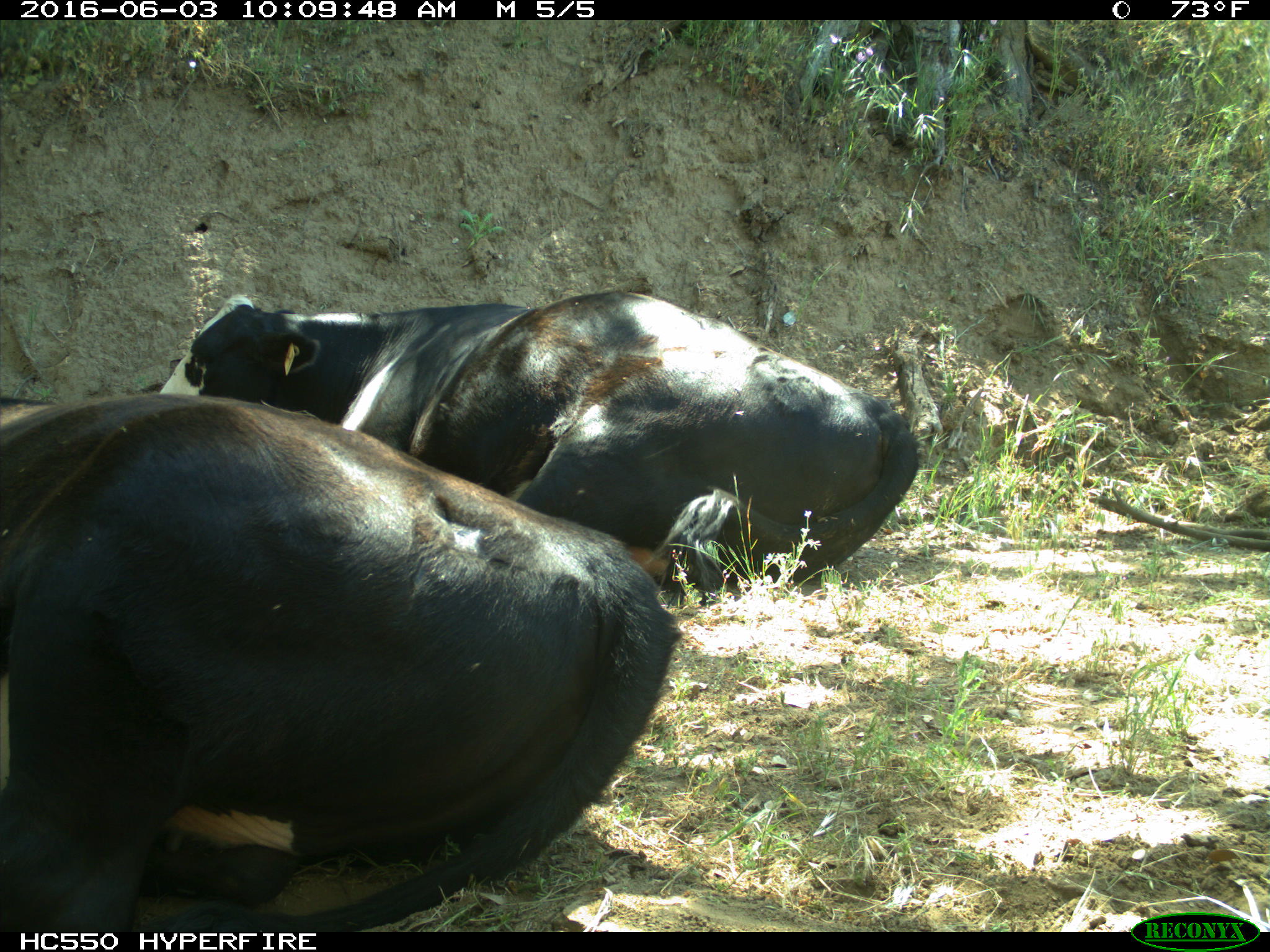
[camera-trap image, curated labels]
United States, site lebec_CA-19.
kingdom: Animalia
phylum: Chordata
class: Mammalia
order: Artiodactyla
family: Bovidae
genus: Bos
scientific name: Bos taurus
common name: domestic cow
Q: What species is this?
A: Bos taurus (domestic cow).